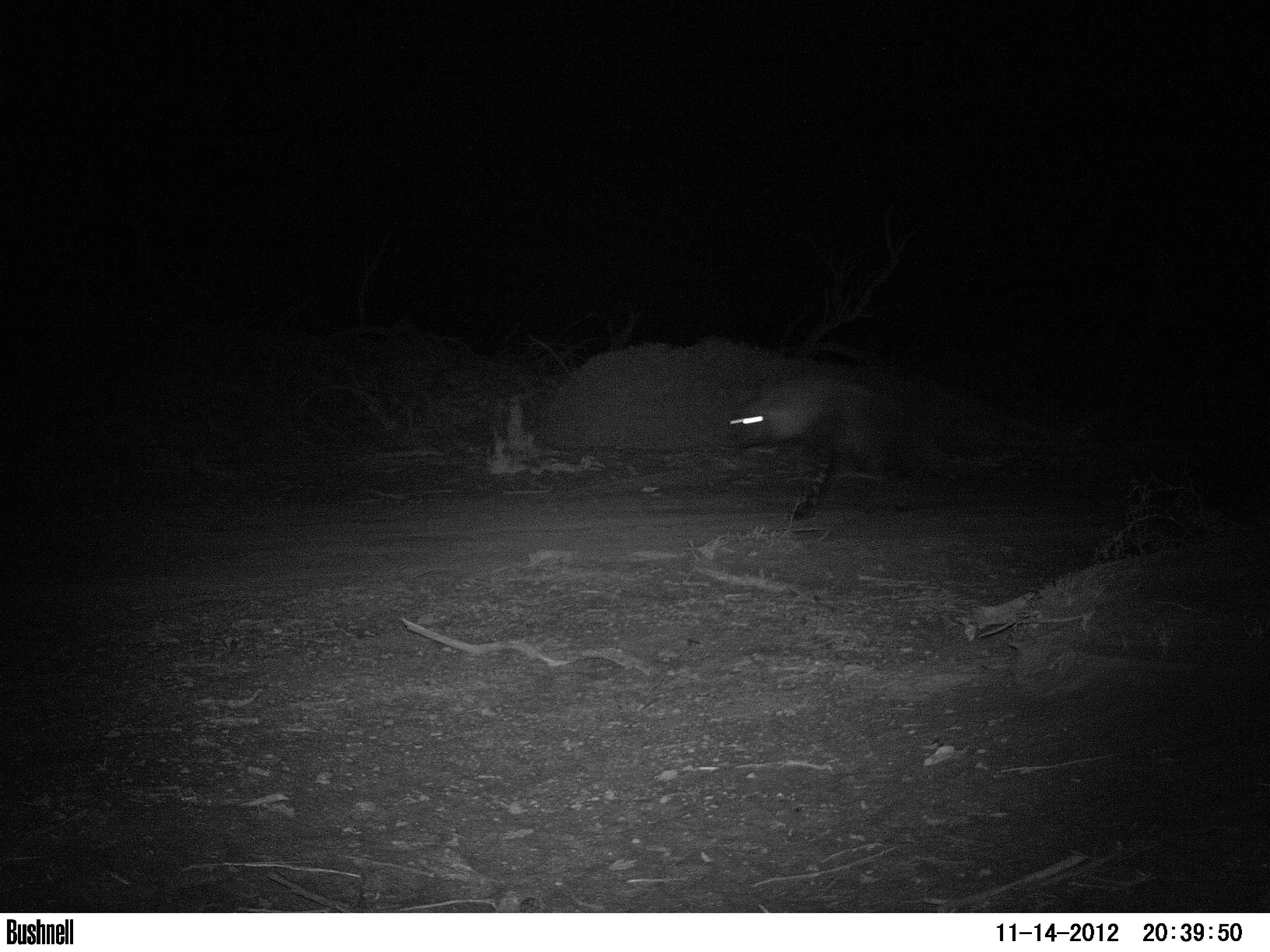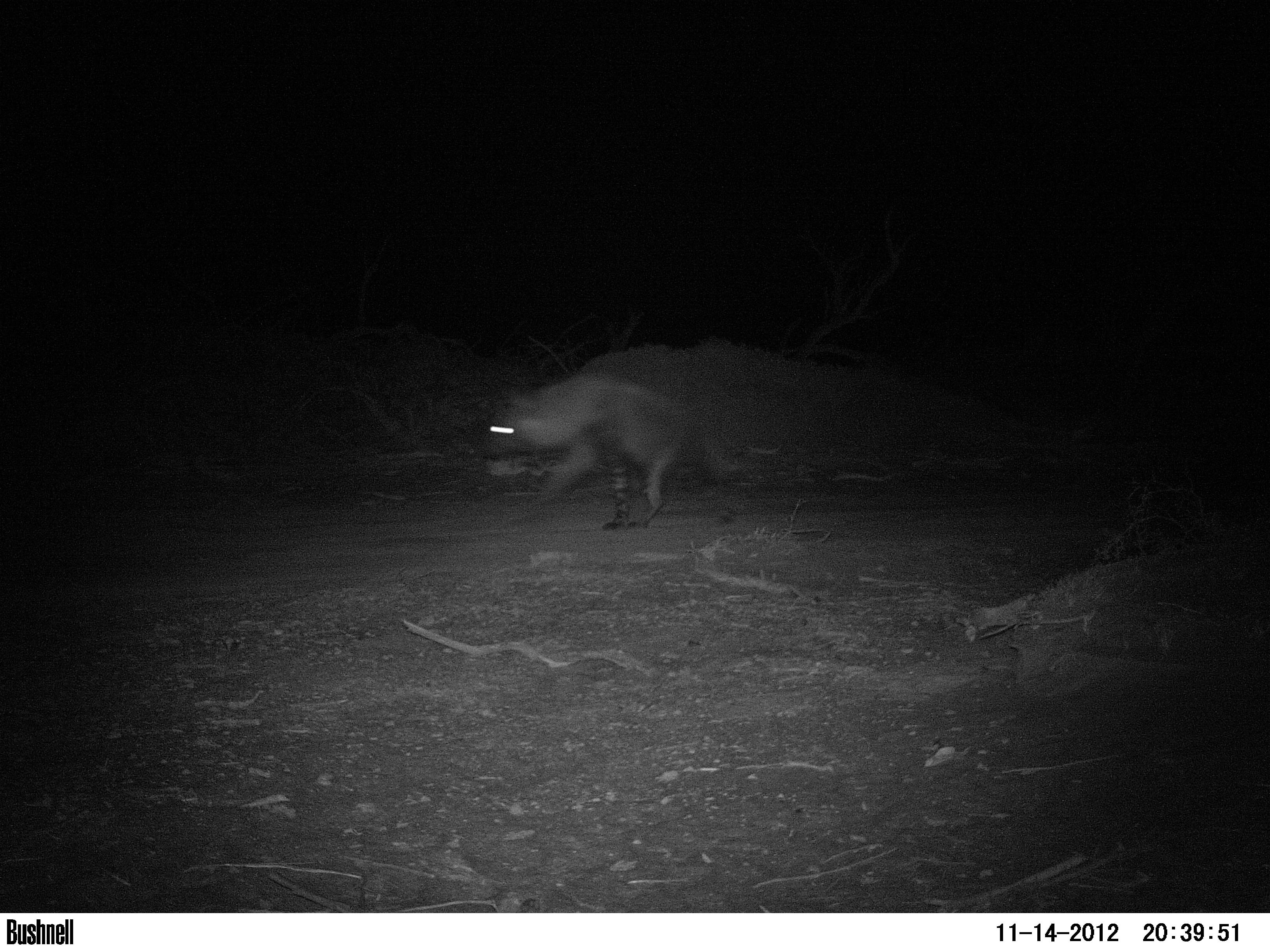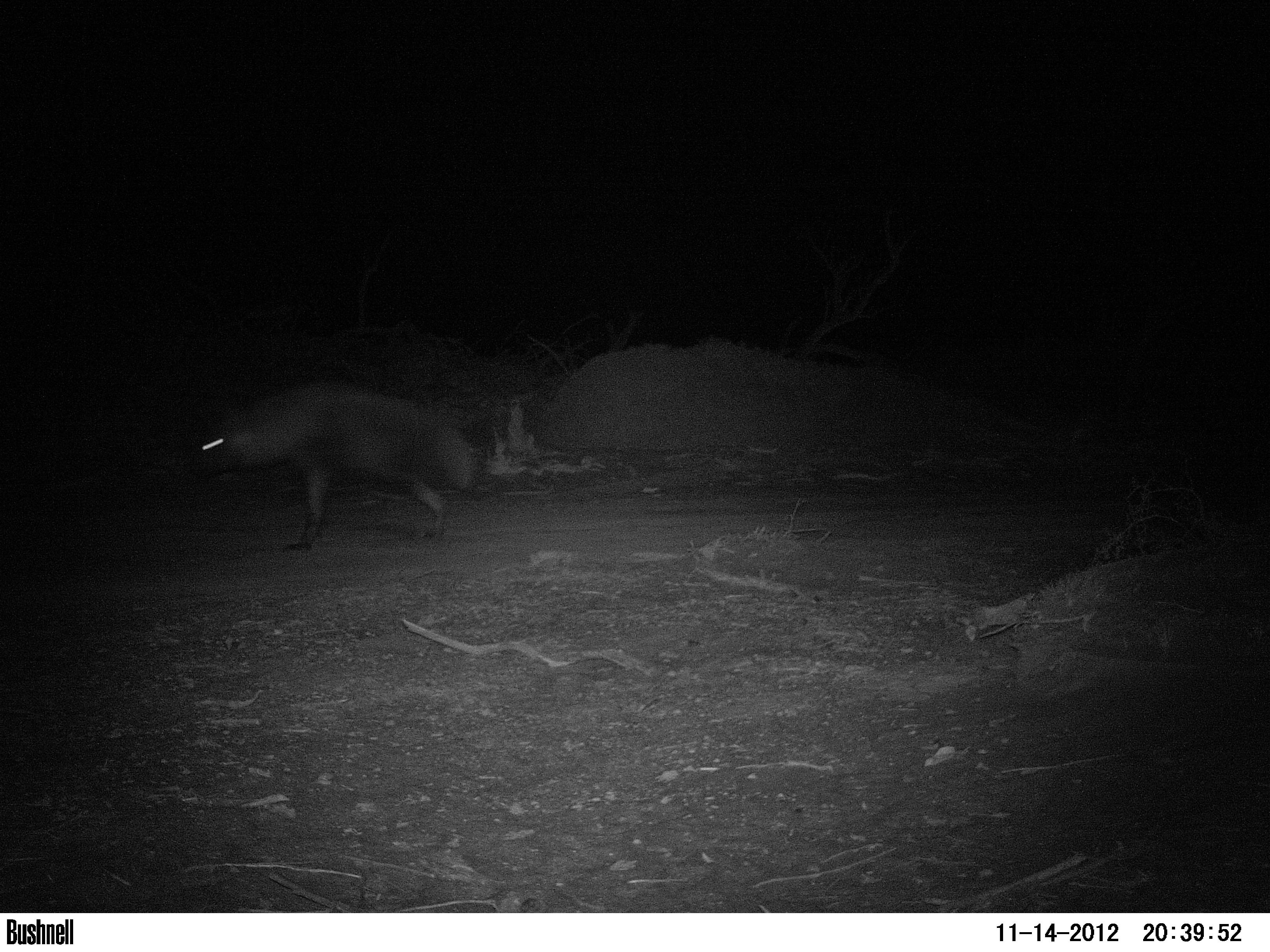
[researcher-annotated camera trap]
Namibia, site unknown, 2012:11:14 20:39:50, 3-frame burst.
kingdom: Animalia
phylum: Chordata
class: Mammalia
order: Carnivora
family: Hyaenidae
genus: Parahyaena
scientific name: Parahyaena brunnea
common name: brown hyena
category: hyaena brunnea